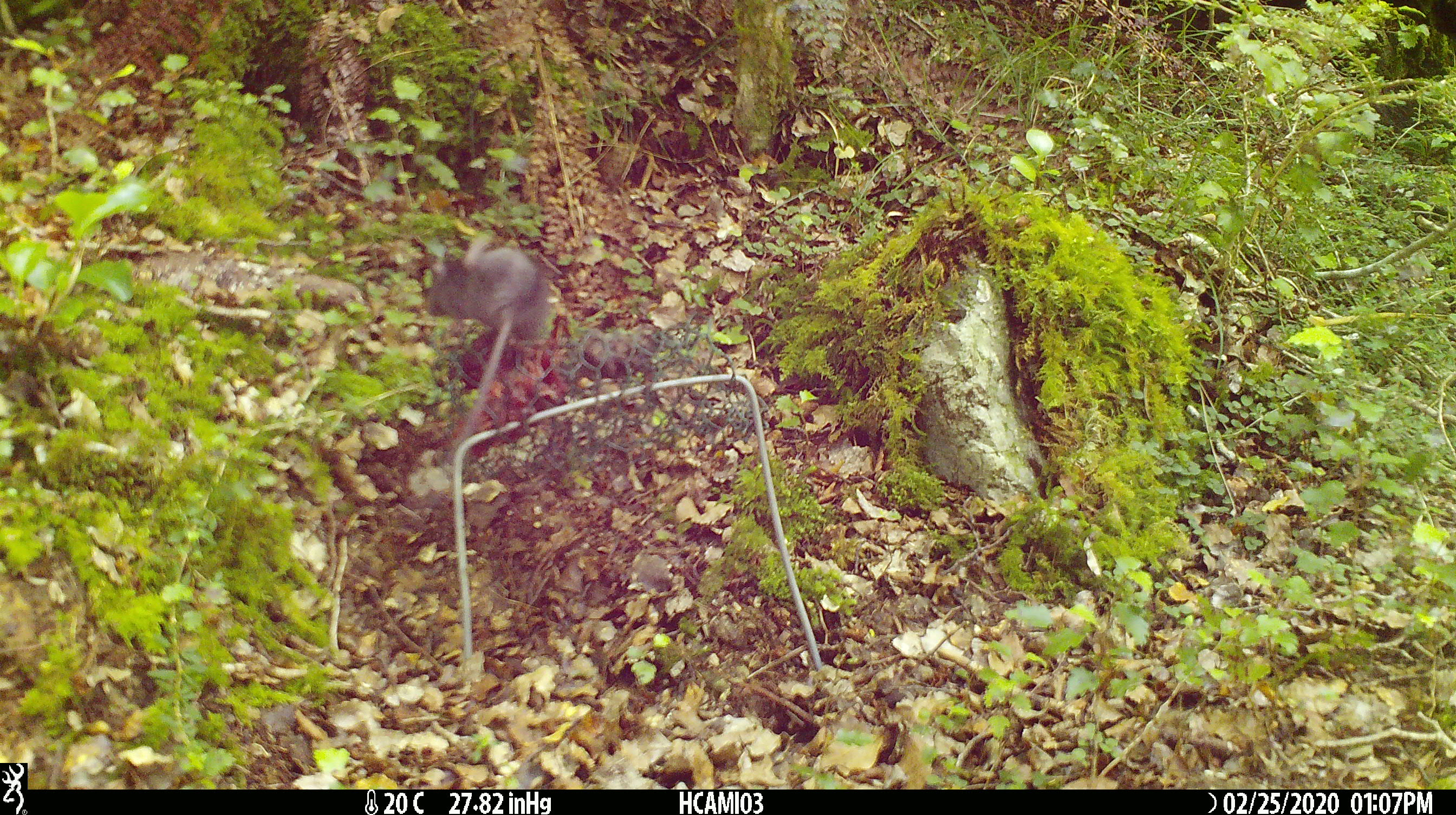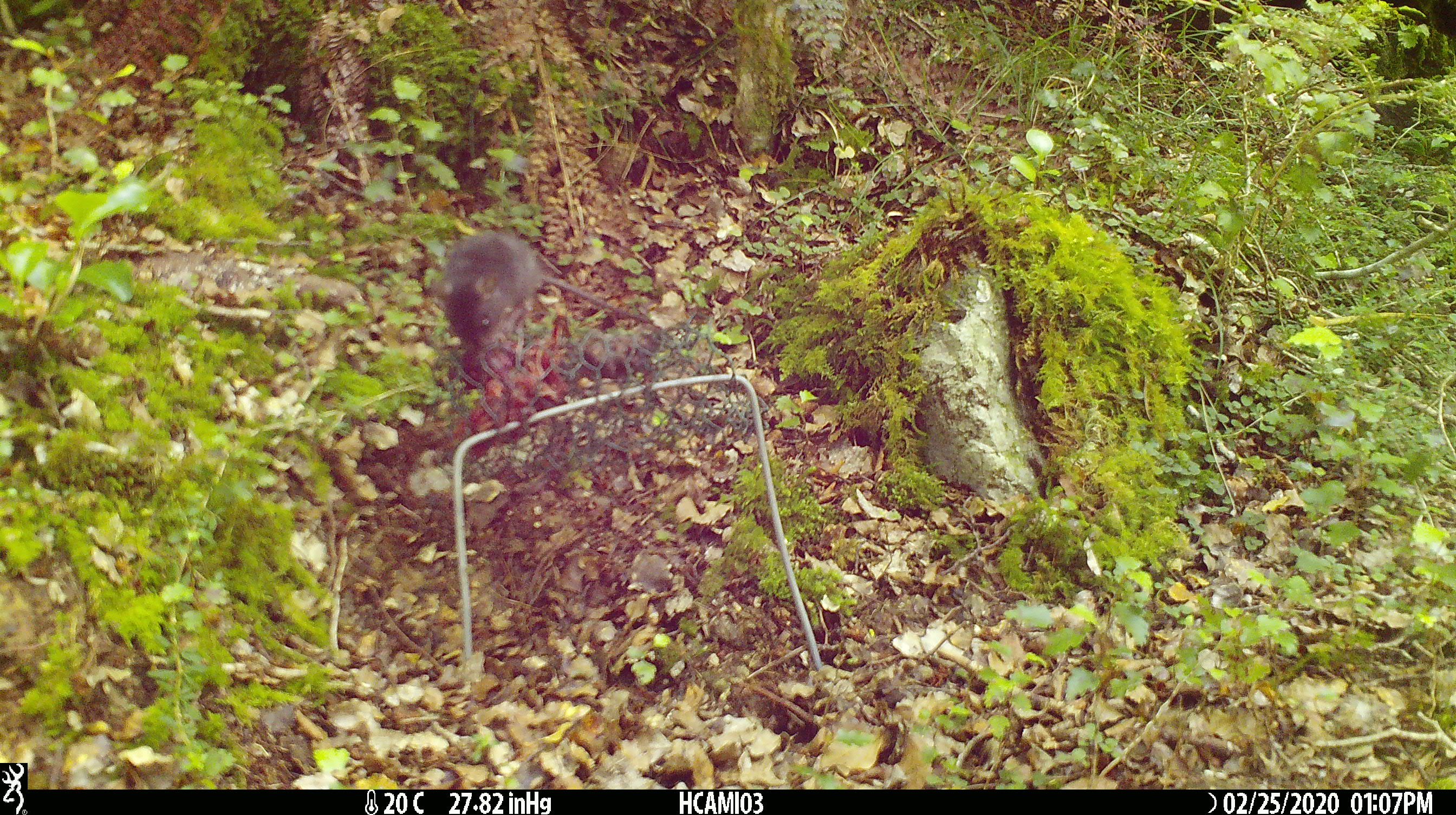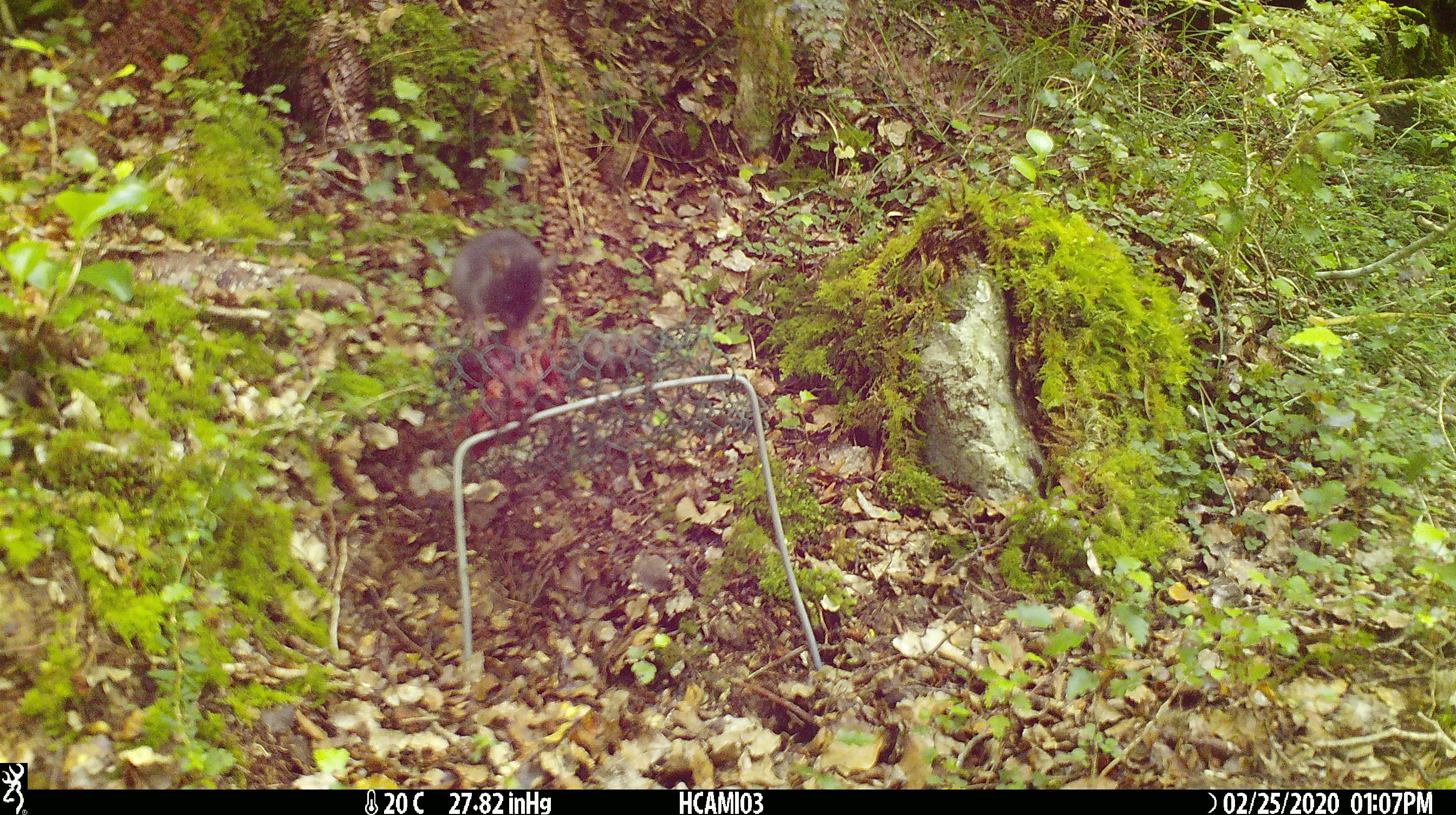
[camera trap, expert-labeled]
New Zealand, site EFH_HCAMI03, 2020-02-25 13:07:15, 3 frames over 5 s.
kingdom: Animalia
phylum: Chordata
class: Mammalia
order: Rodentia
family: Muridae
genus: Mus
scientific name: Mus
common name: mouse